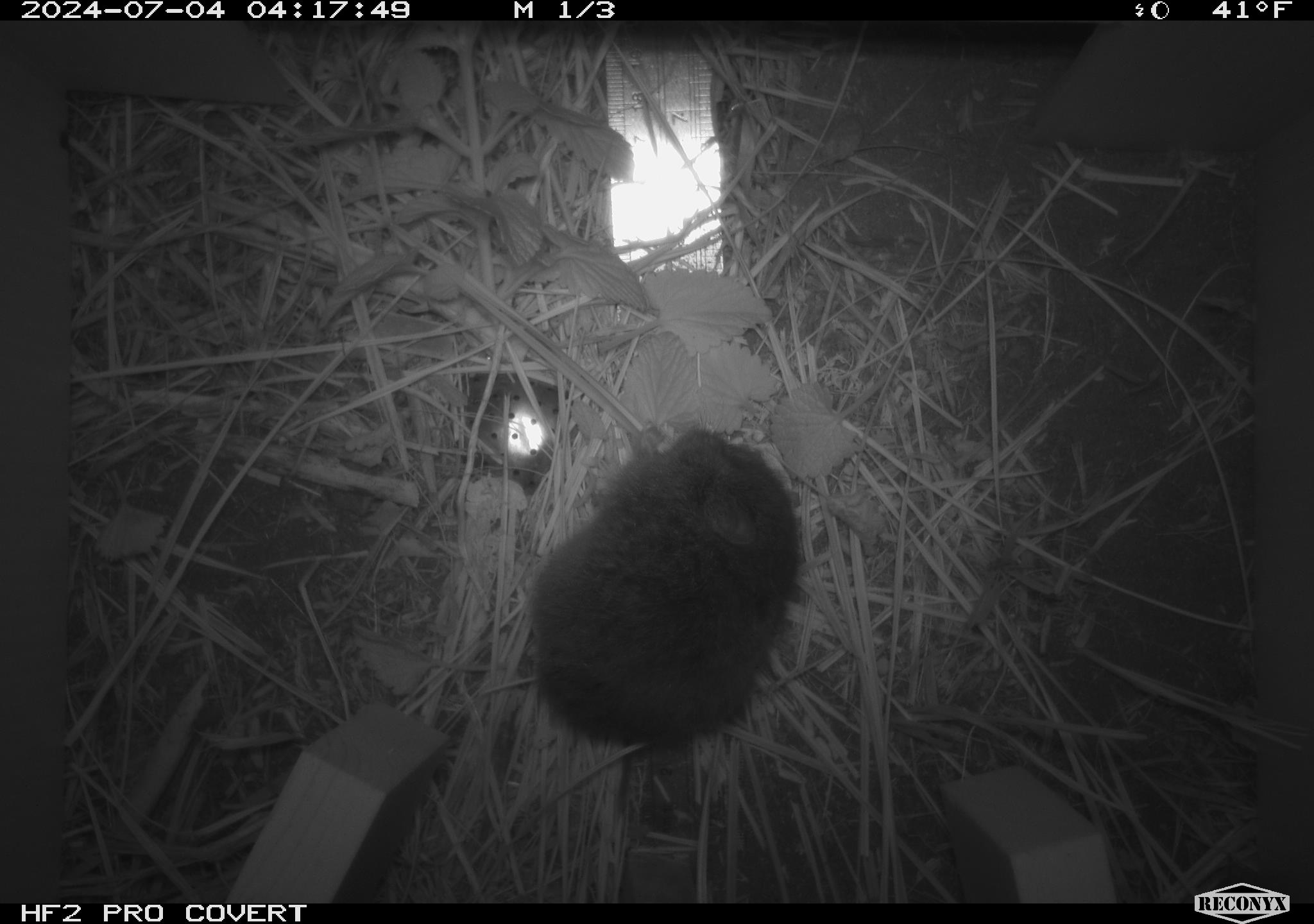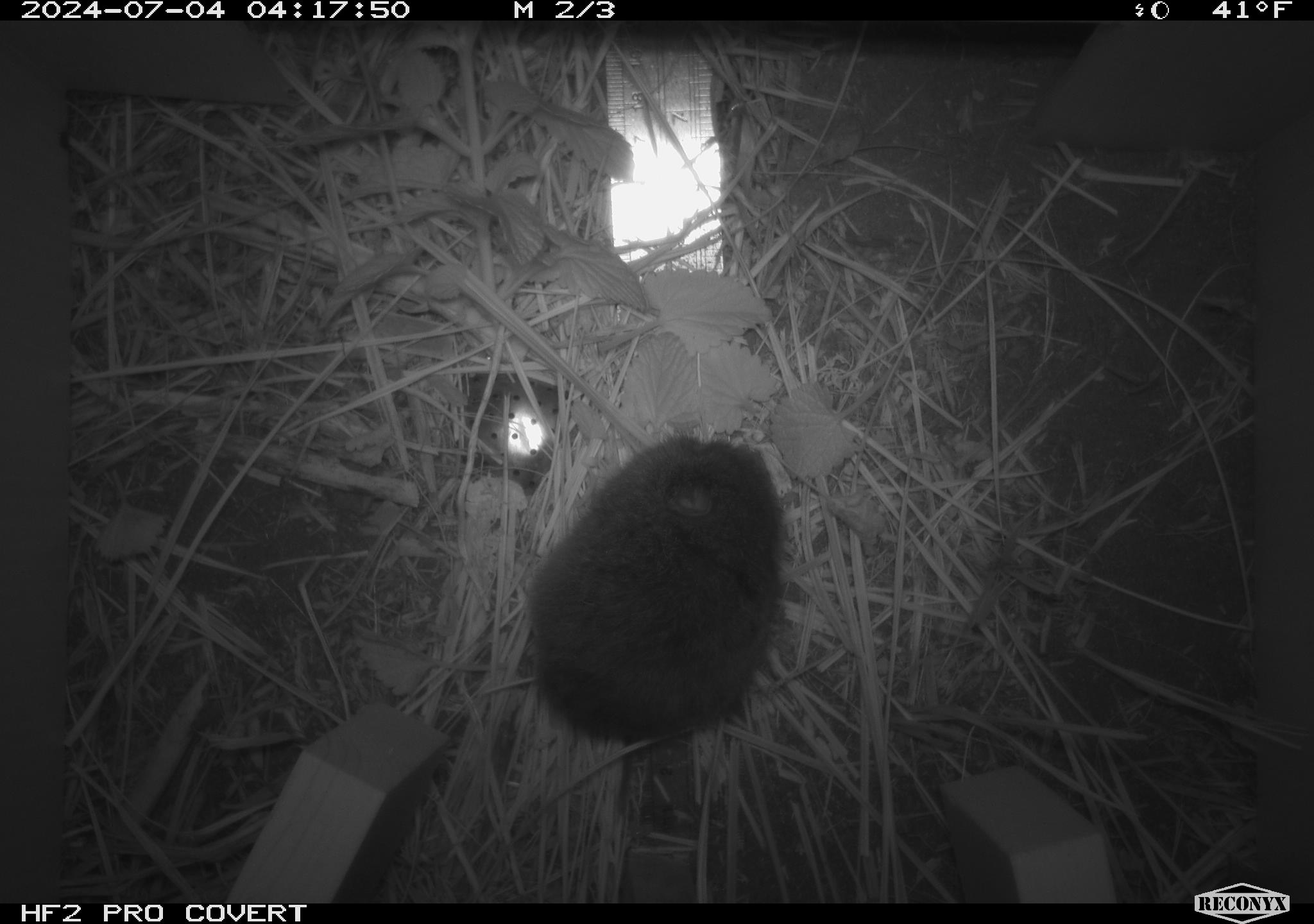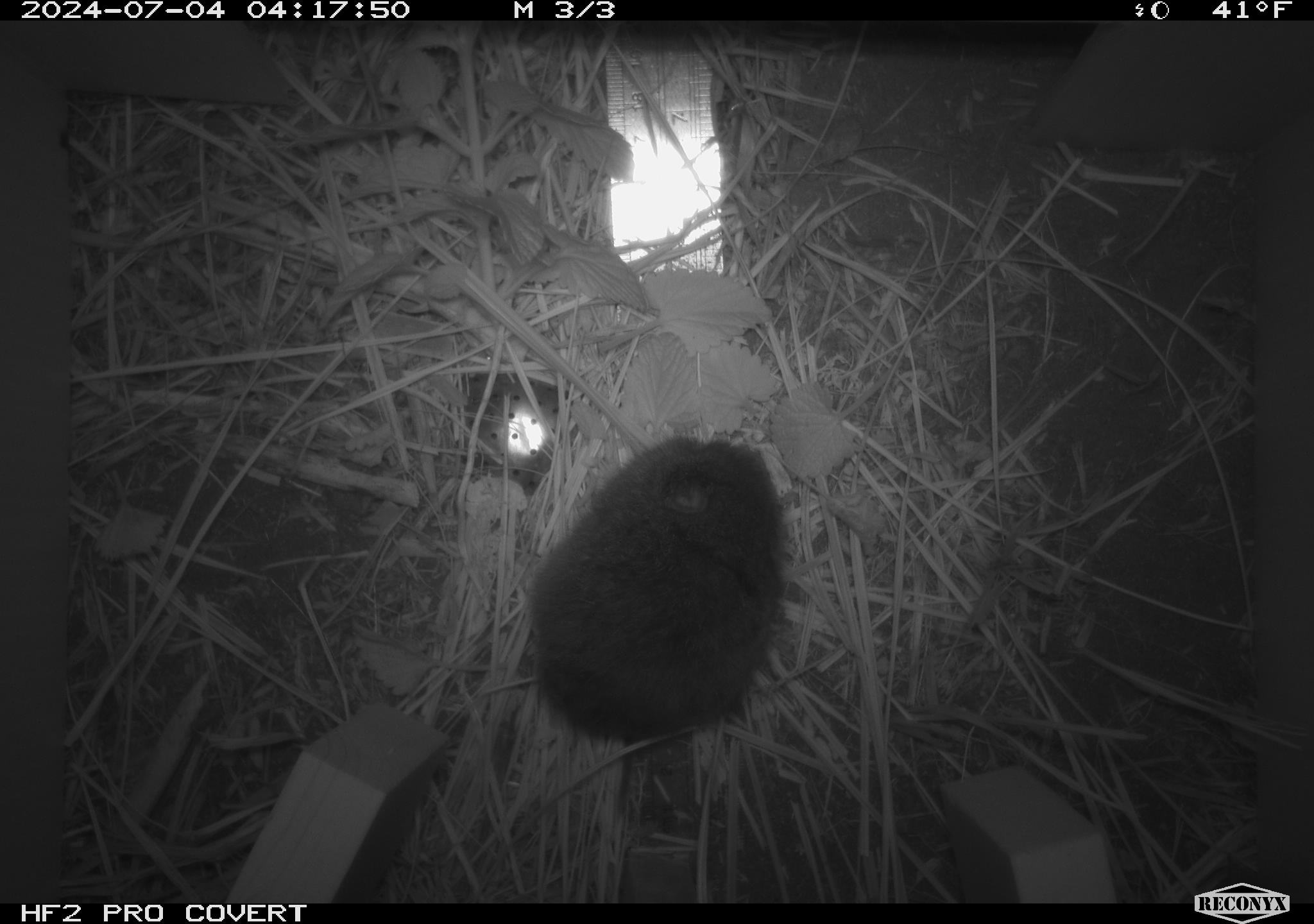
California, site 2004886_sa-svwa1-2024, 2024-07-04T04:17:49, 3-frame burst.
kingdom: Animalia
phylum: Chordata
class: Mammalia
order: Rodentia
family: Cricetidae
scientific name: Arvicolinae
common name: voles, lemmings, and muskrats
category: arvicolinae subfamily